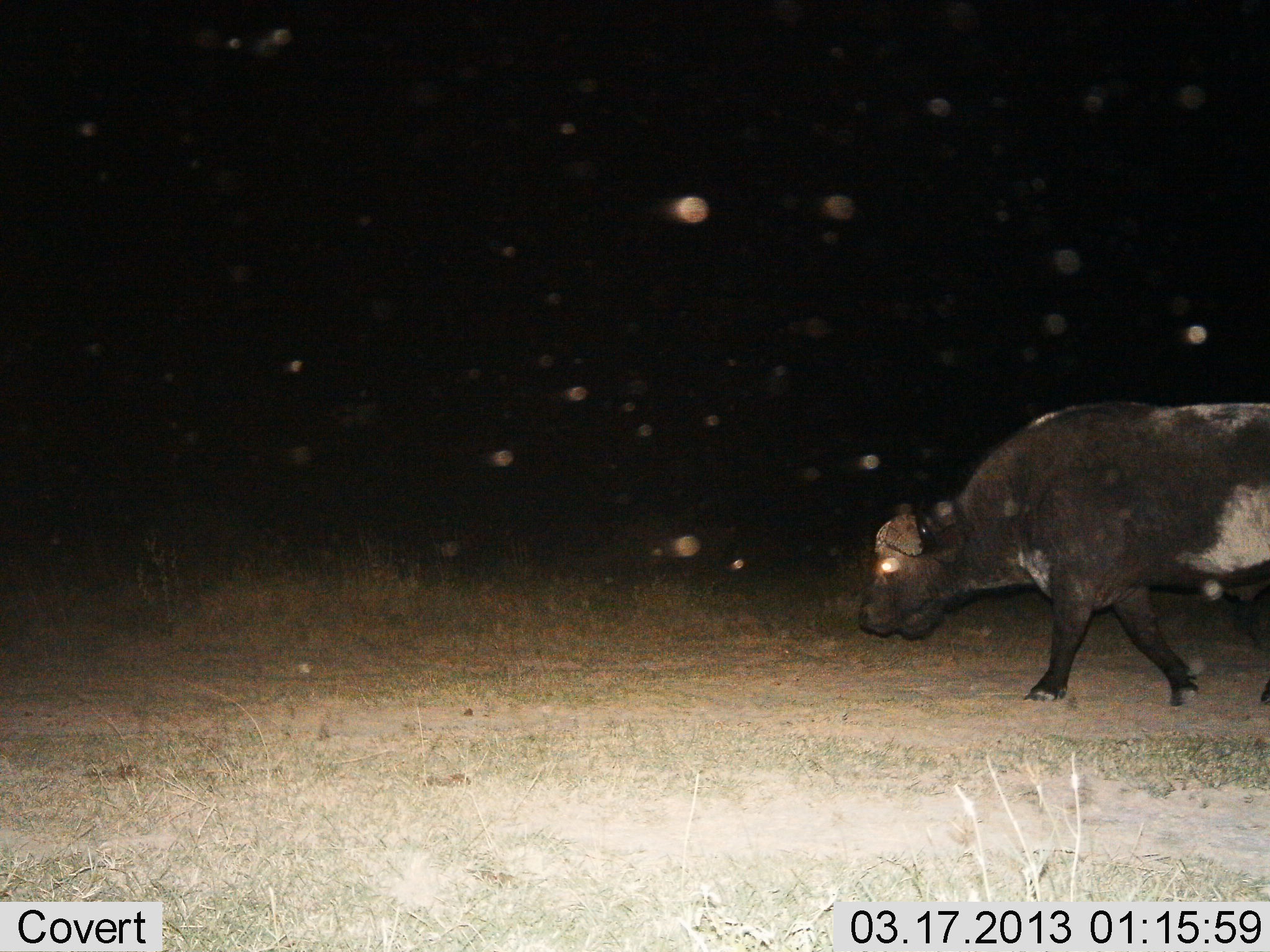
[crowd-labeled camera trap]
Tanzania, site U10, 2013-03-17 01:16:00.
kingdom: Animalia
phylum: Chordata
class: Mammalia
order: Artiodactyla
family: Bovidae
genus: Syncerus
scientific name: Syncerus caffer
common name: cape buffalo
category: buffalo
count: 1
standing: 3%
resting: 0%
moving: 94%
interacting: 0%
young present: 0%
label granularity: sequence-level